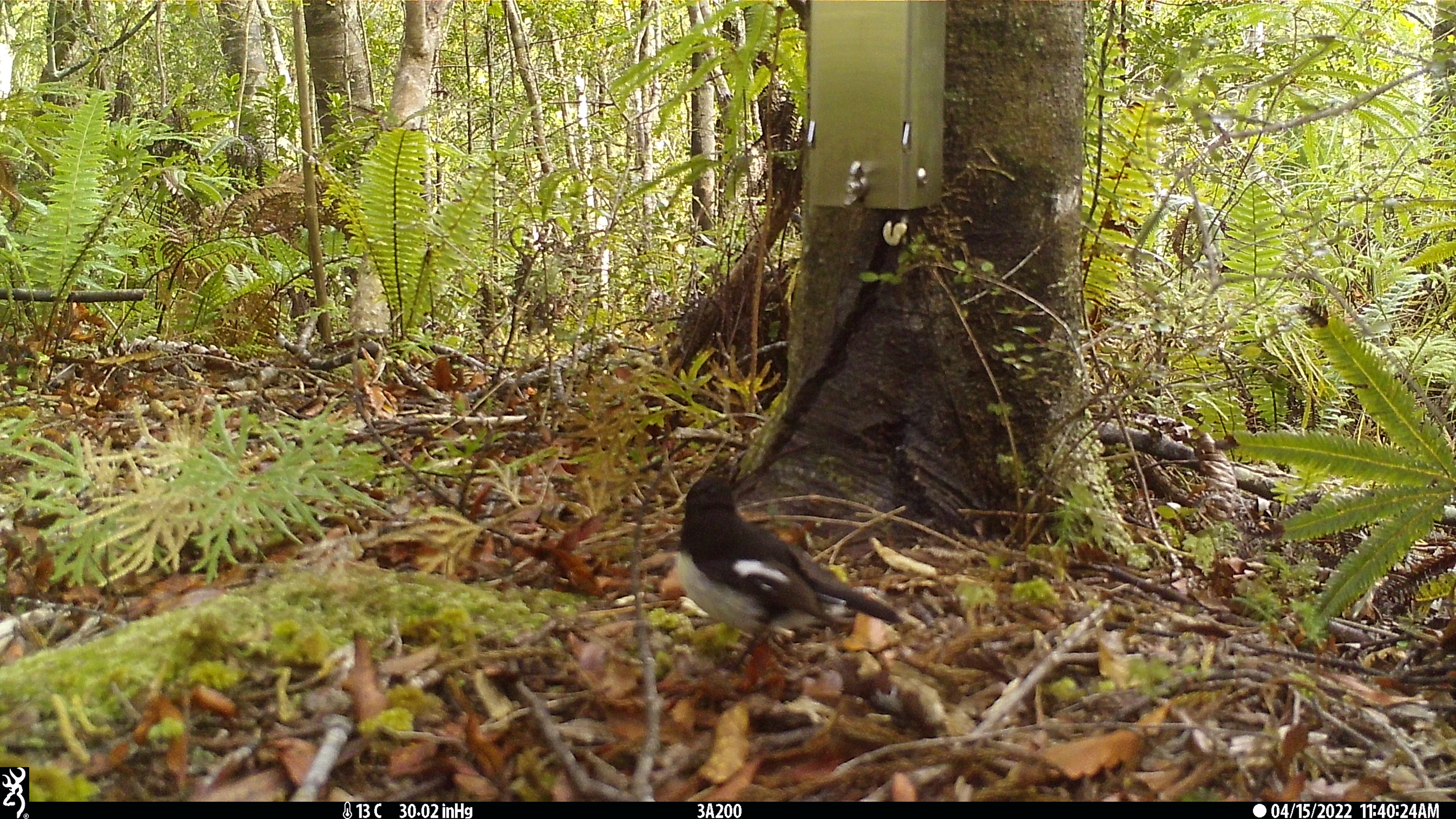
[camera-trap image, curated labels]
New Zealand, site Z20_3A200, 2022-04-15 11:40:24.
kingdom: Animalia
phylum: Chordata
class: Aves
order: Passeriformes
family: Petroicidae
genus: Petroica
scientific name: Petroica macrocephala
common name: tomtit